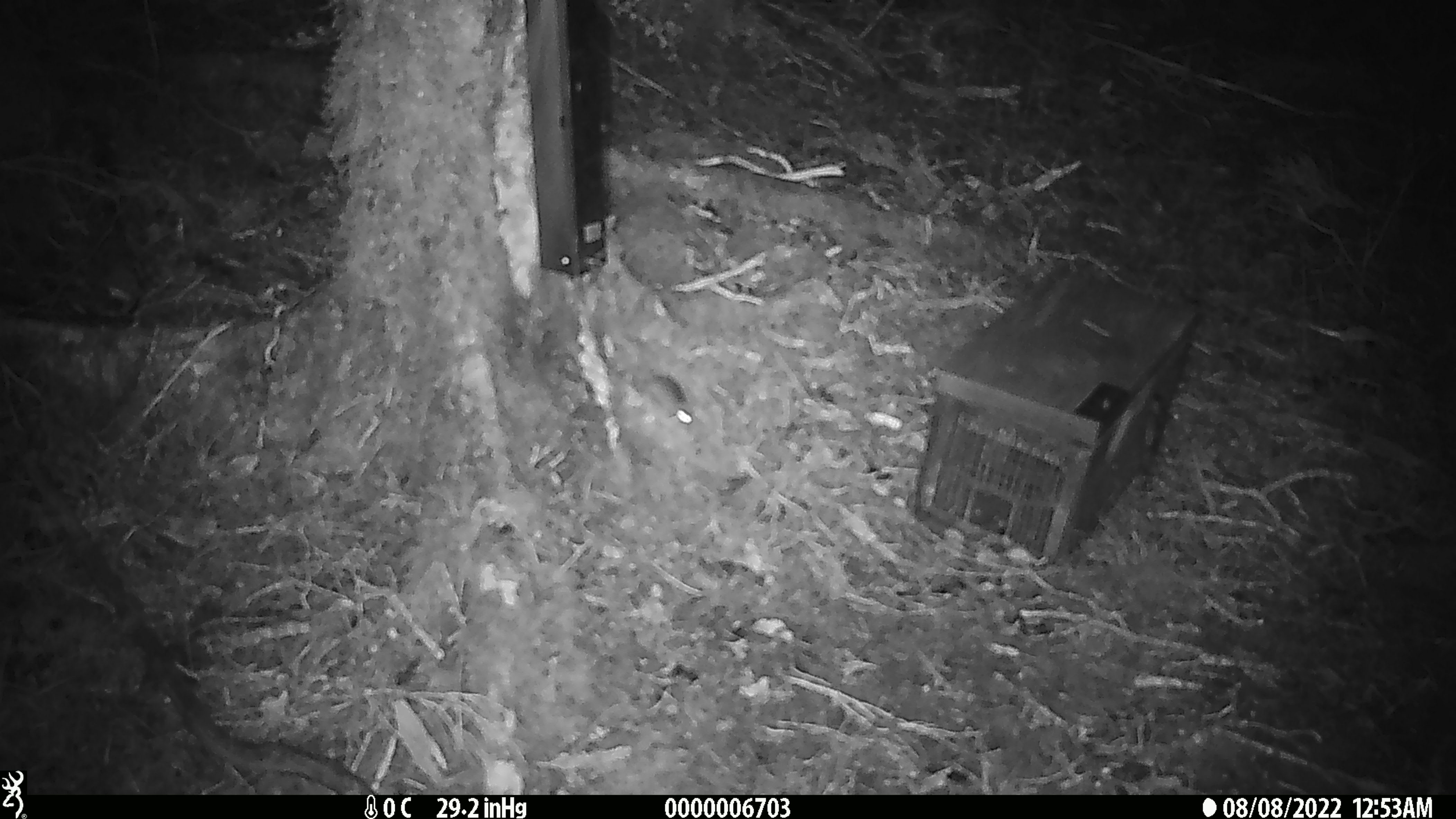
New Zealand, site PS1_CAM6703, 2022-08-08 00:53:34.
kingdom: Animalia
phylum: Chordata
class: Mammalia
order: Rodentia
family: Muridae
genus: Mus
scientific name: Mus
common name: mouse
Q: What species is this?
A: Mouse (Mus).